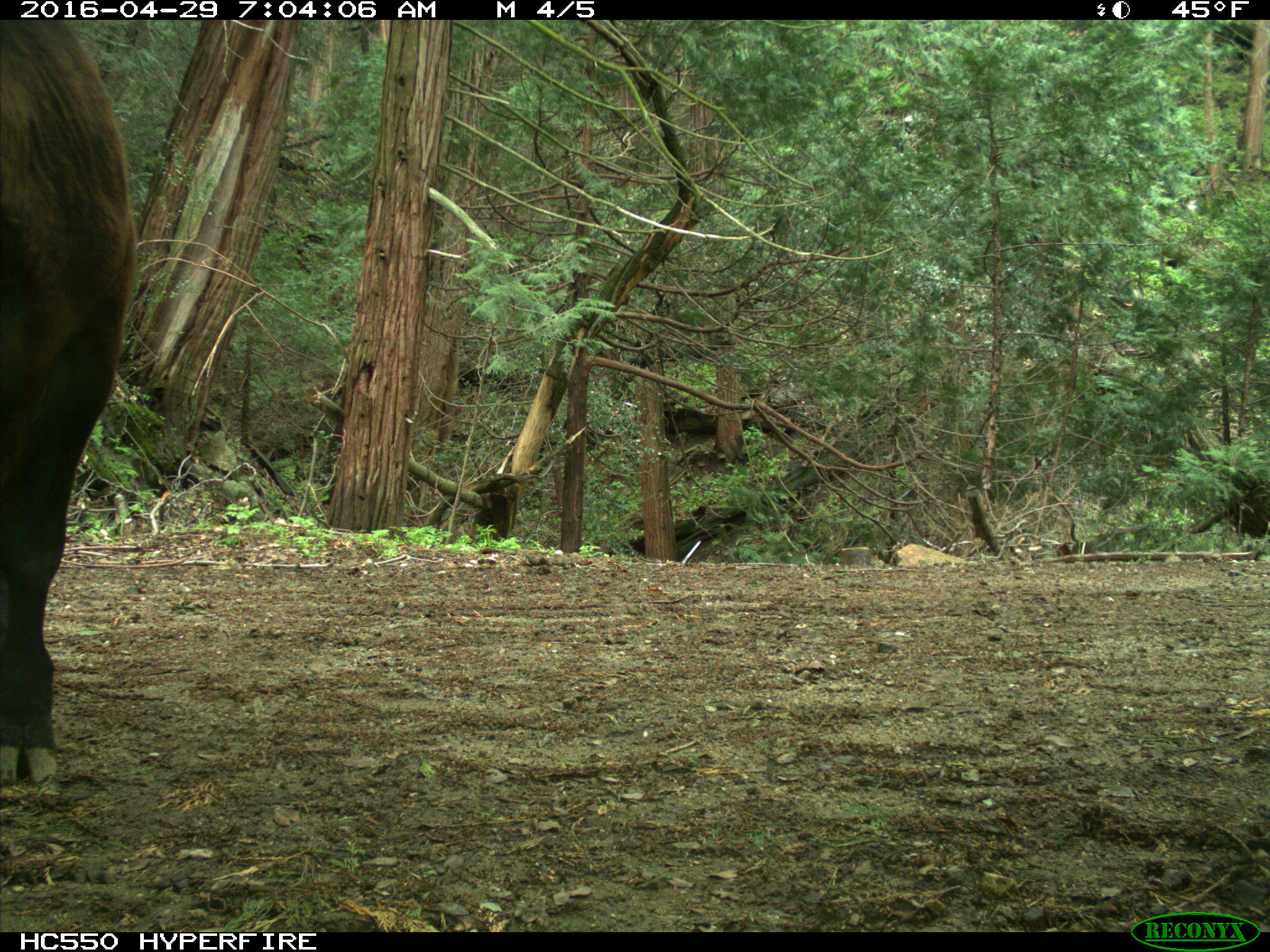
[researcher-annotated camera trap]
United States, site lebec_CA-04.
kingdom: Animalia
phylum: Chordata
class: Mammalia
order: Artiodactyla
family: Bovidae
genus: Bos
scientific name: Bos taurus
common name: domestic cow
Bos taurus (domestic cow).